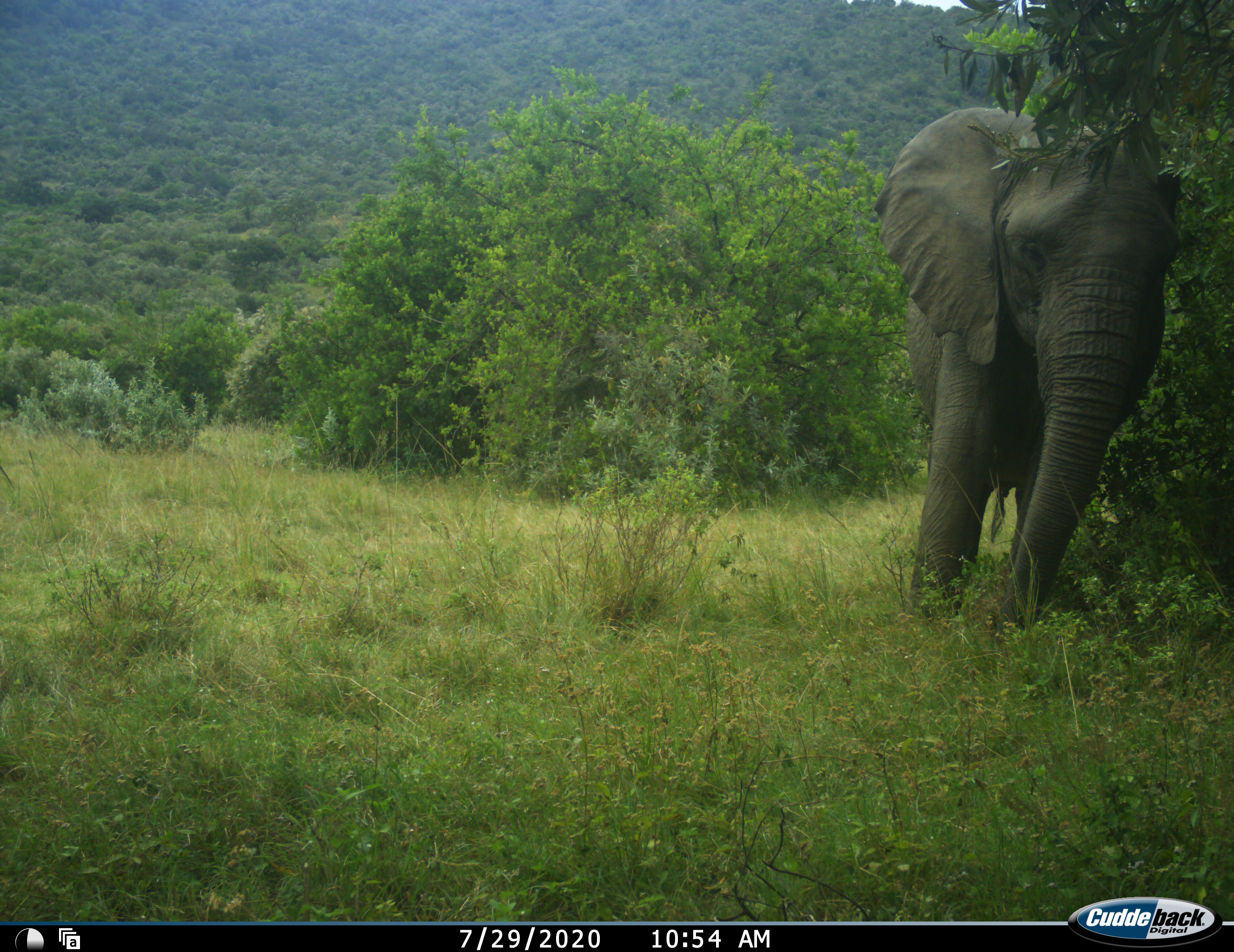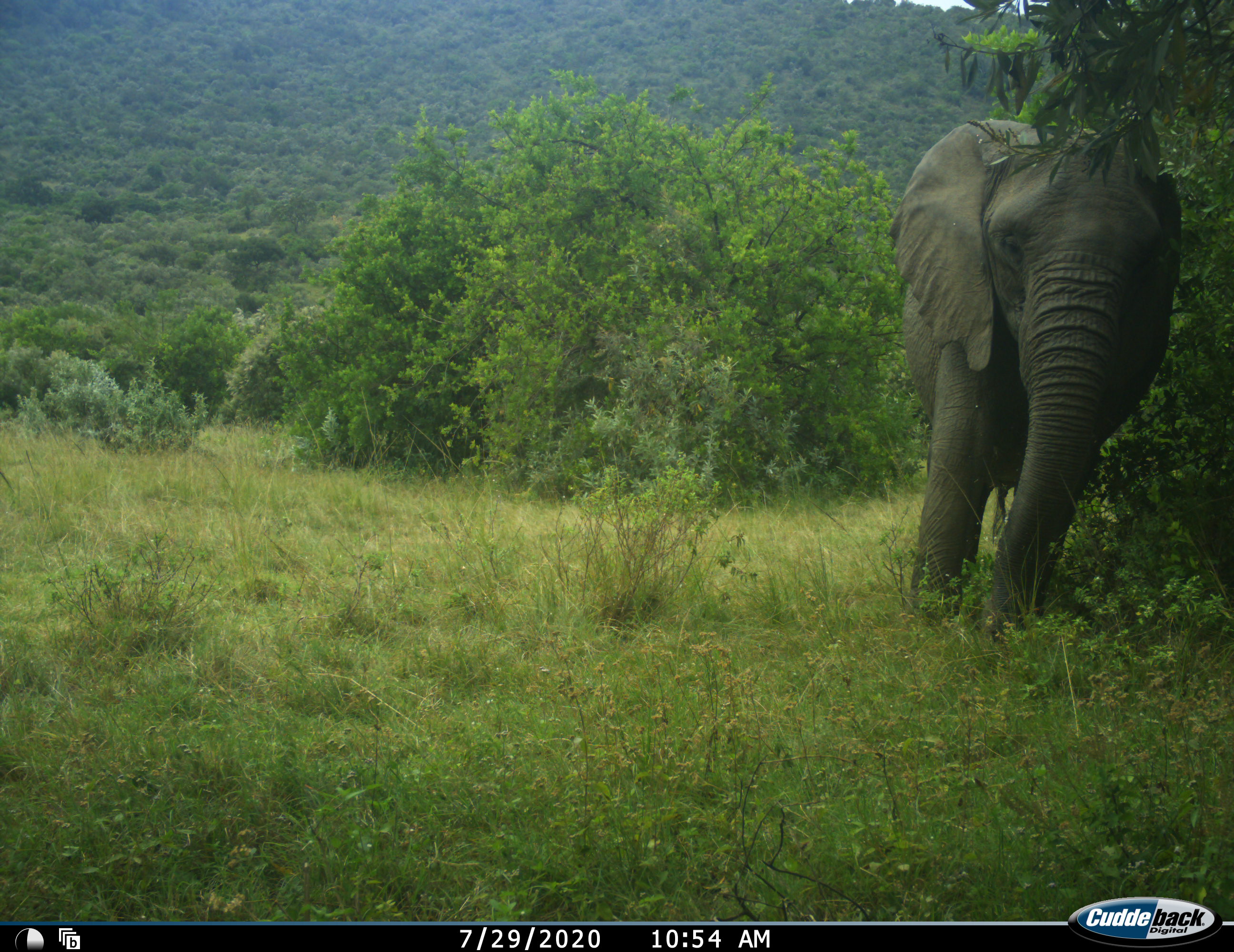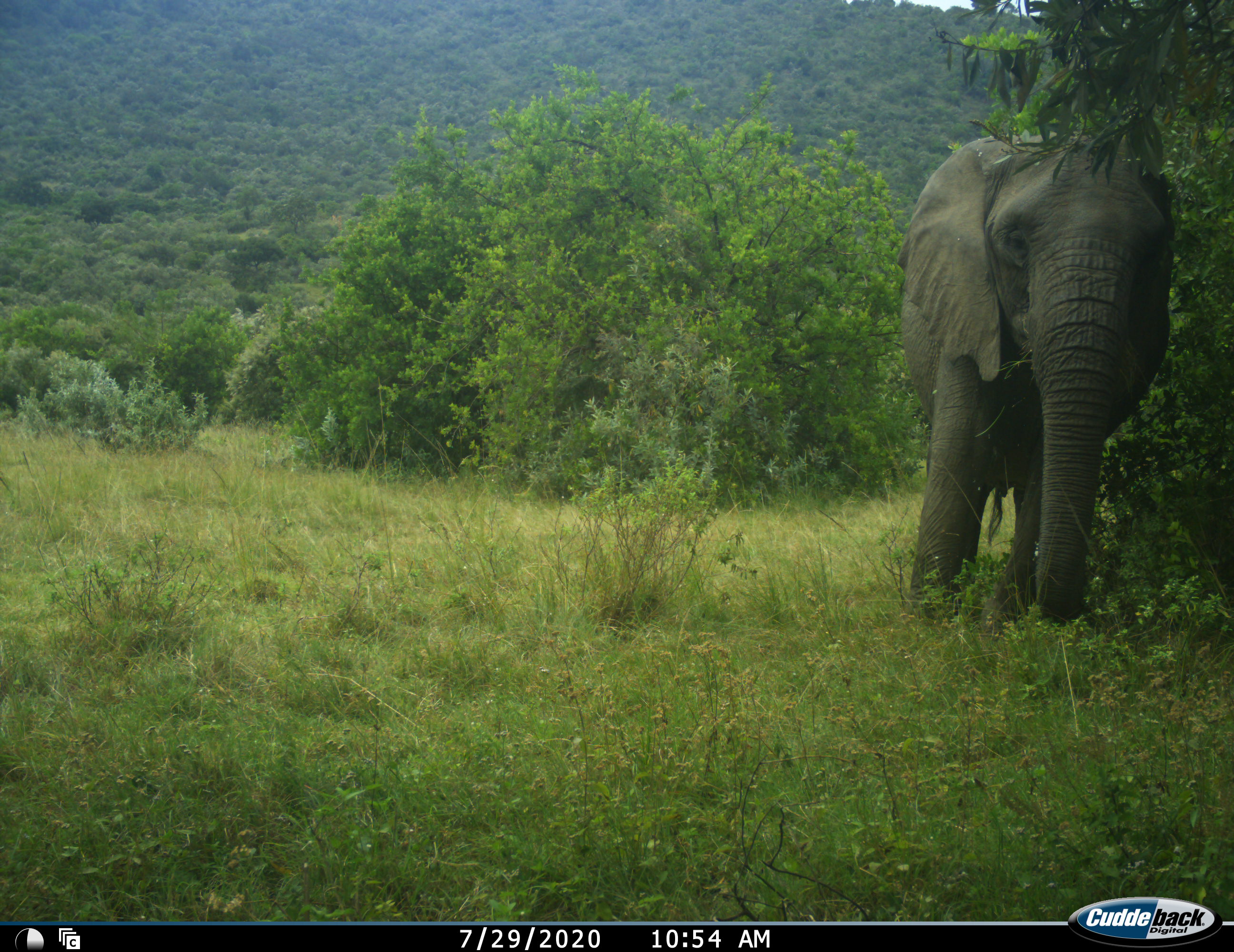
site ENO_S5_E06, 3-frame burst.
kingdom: Animalia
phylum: Chordata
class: Mammalia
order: Proboscidea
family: Elephantidae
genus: Loxodonta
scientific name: Loxodonta africana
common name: african bush elephant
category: elephant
Elephant (african bush elephant) (Loxodonta africana), count 1. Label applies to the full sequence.